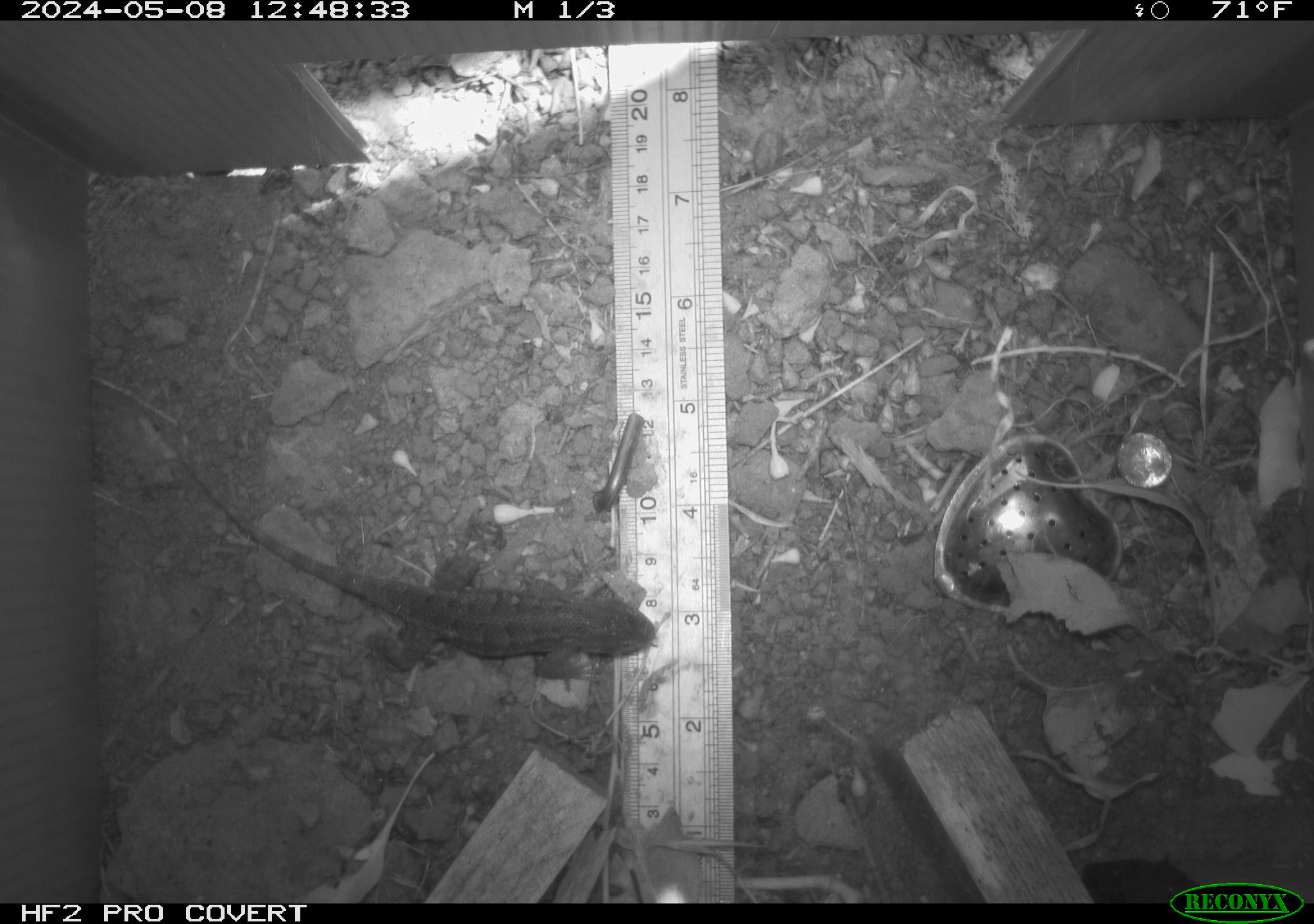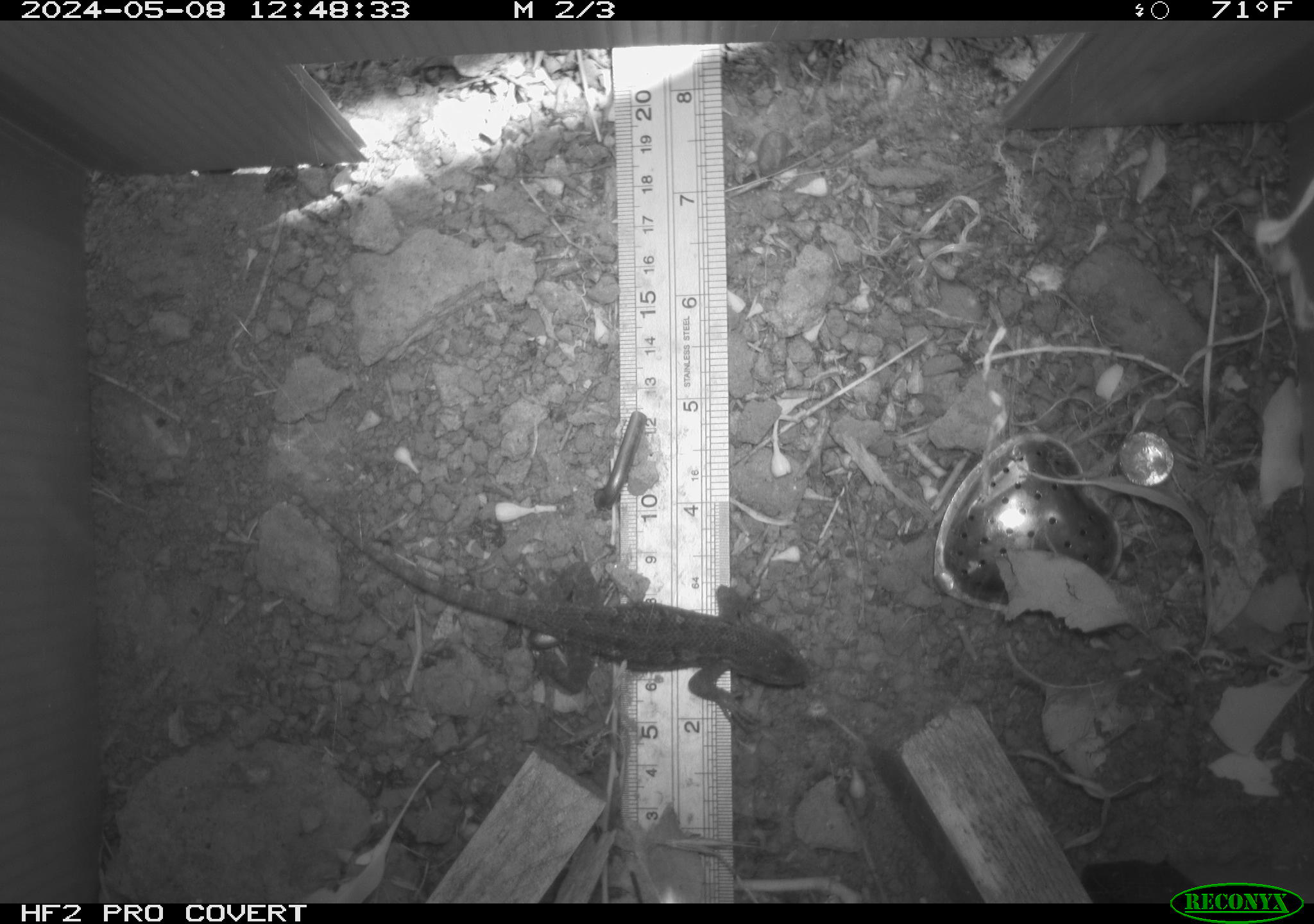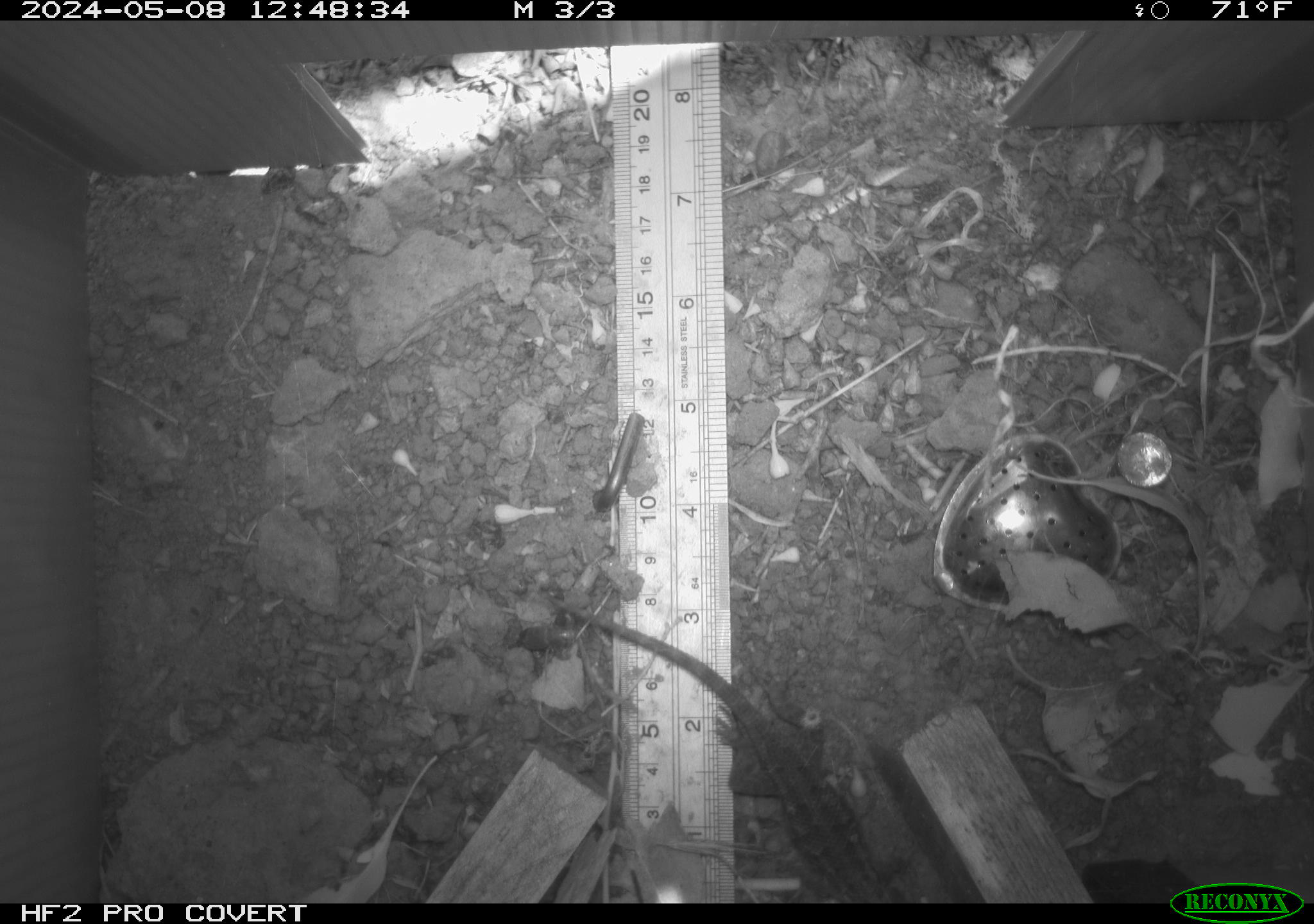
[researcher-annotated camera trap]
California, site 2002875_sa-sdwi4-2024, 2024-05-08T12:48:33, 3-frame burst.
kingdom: Animalia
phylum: Chordata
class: Reptilia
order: Squamata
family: Phrynosomatidae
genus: Sceloporus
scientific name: Sceloporus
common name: spiny lizards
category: sceloporus species